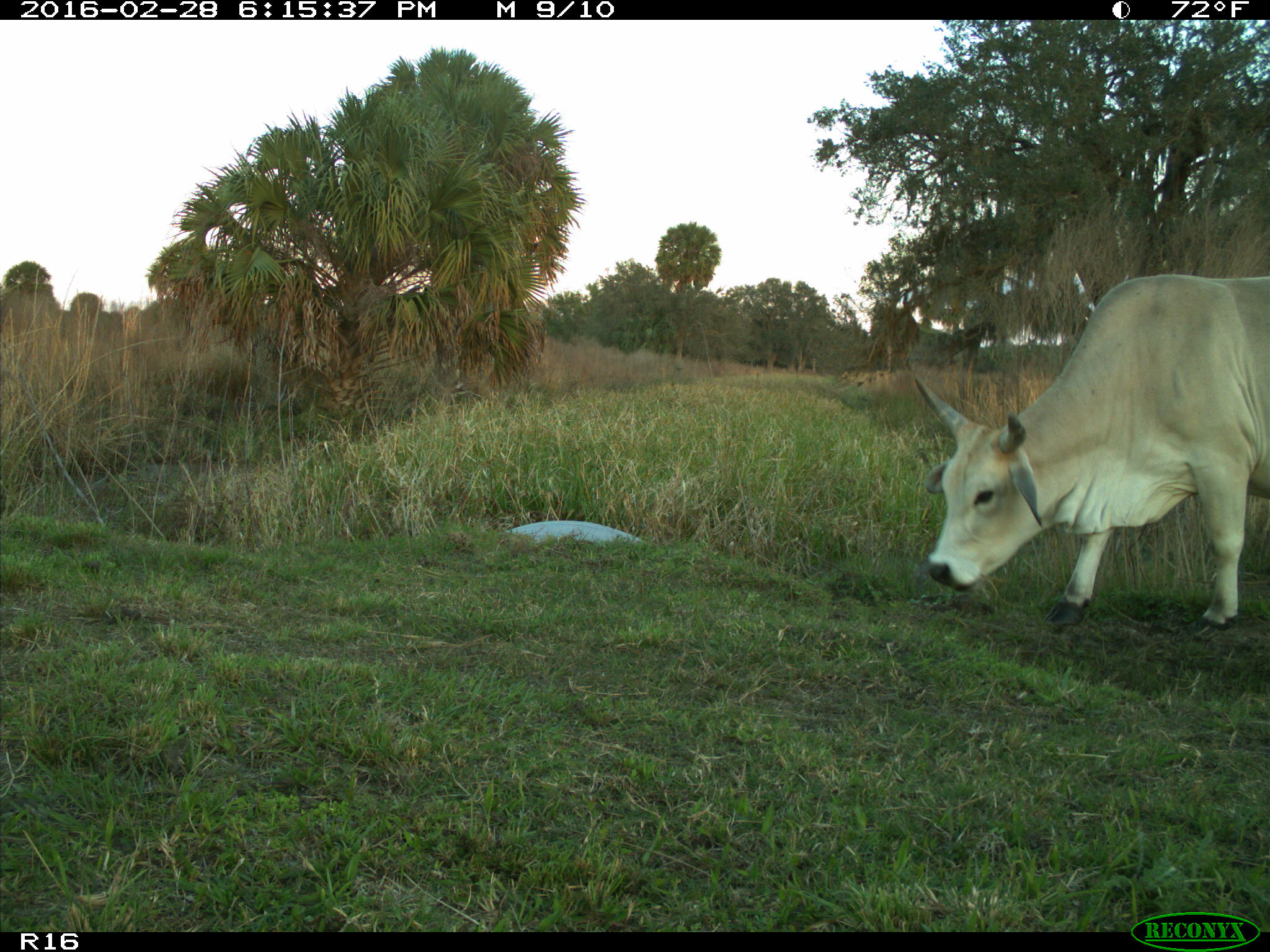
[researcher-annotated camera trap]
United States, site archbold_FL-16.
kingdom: Animalia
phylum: Chordata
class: Mammalia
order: Artiodactyla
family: Bovidae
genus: Bos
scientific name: Bos taurus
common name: domestic cow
Bos taurus (domestic cow).